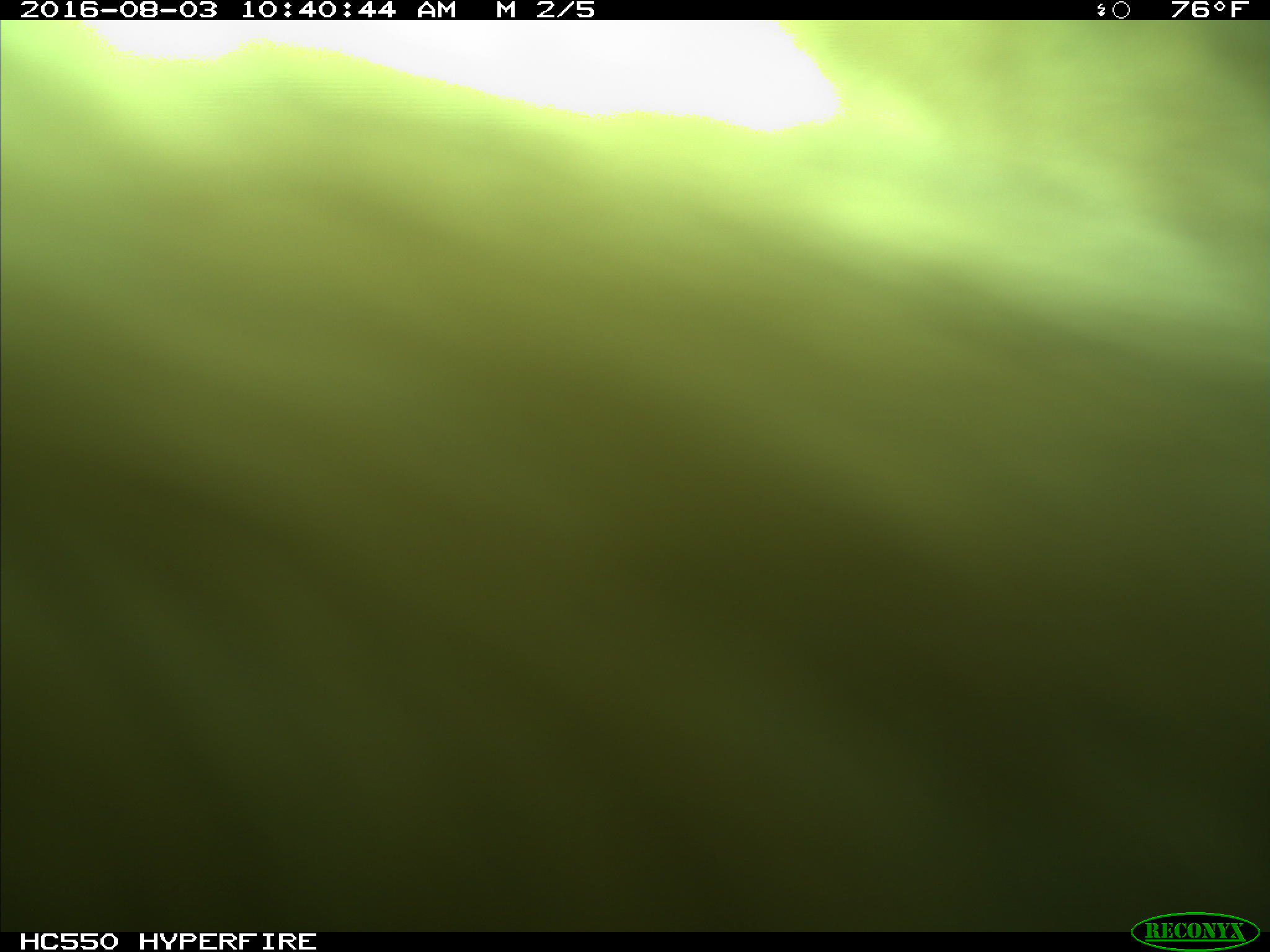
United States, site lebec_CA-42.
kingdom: Animalia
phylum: Chordata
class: Mammalia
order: Carnivora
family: Ursidae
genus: Ursus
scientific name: Ursus americanus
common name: american black bear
Ursus americanus (american black bear).